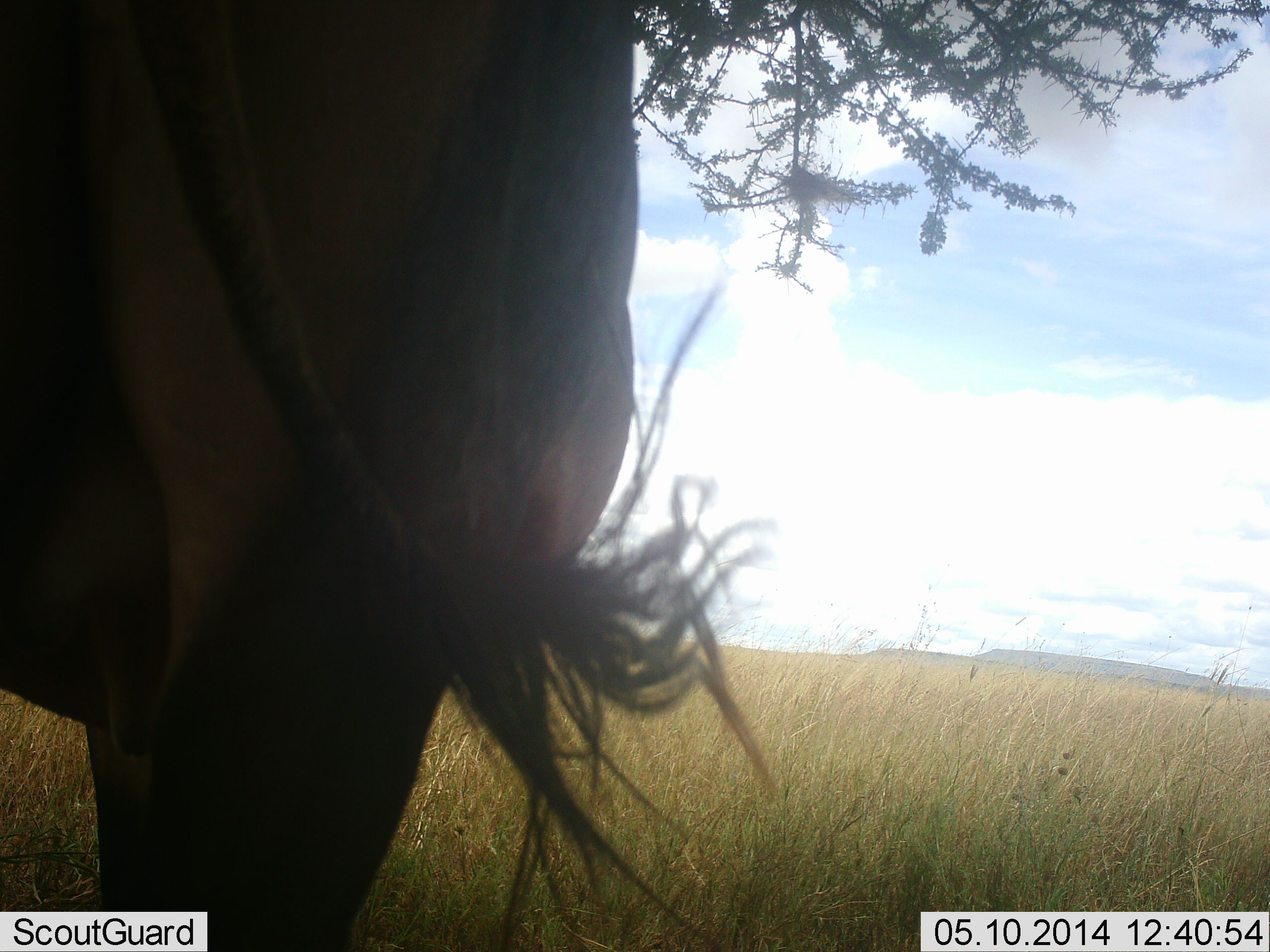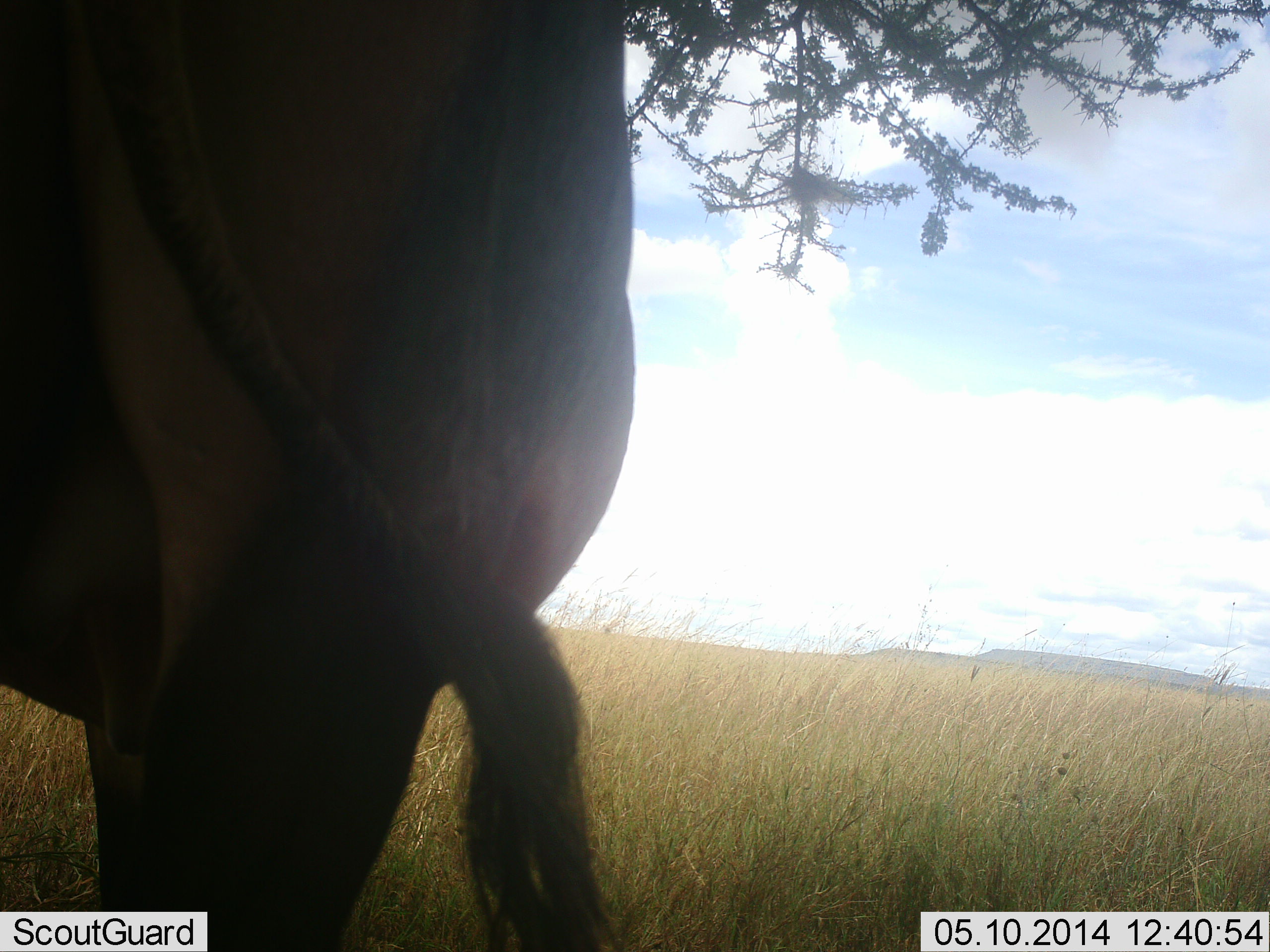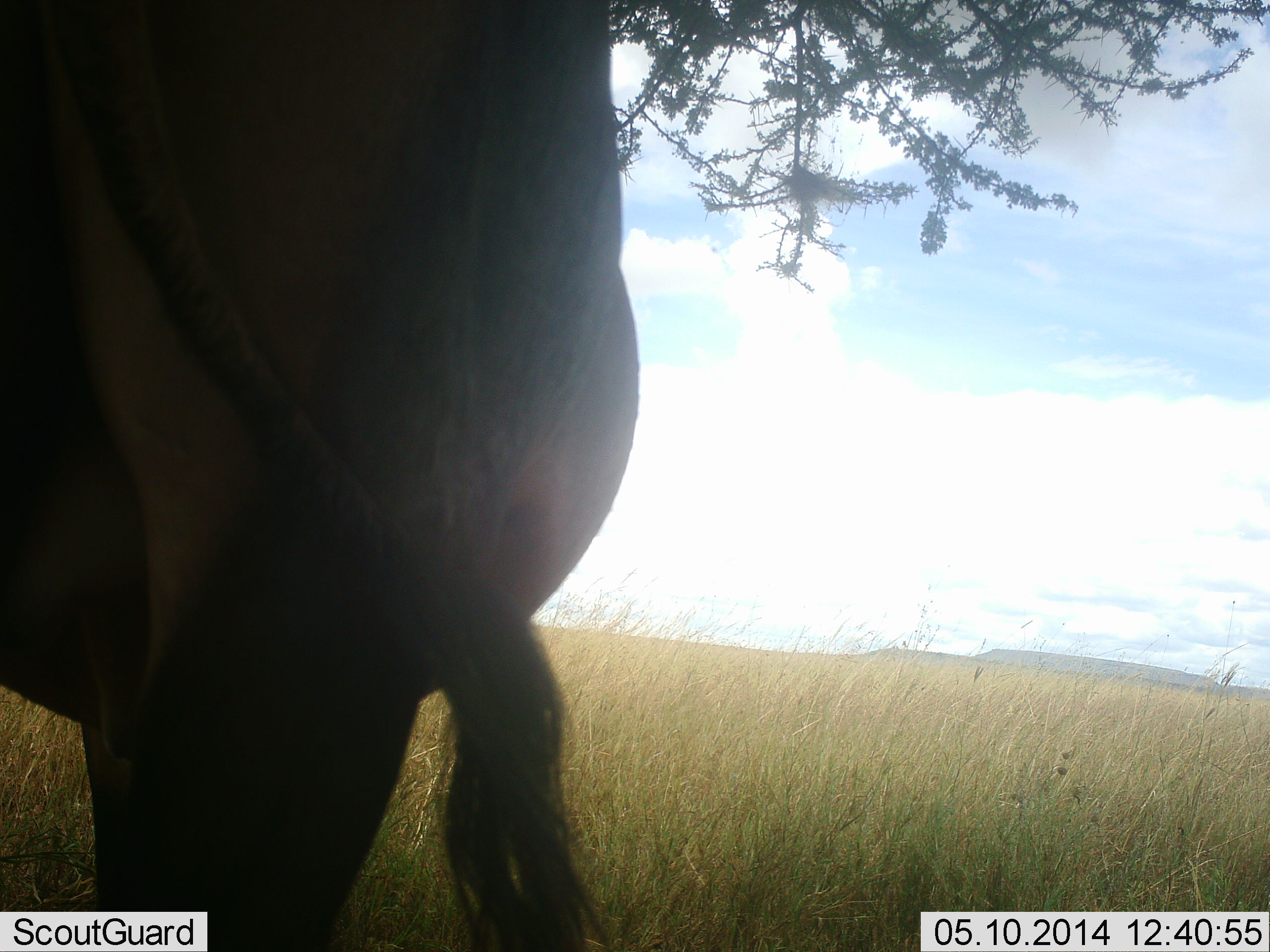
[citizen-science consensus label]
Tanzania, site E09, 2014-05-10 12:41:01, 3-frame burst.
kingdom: Animalia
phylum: Chordata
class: Mammalia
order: Artiodactyla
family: Bovidae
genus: Connochaetes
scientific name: Connochaetes taurinus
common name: blue wildebeest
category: wildebeest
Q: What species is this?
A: Wildebeest (blue wildebeest) (Connochaetes taurinus).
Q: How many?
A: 1.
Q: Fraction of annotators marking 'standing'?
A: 100%.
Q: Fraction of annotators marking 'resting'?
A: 0%.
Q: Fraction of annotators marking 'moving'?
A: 0%.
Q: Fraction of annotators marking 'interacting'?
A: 0%.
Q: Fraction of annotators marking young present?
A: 0%.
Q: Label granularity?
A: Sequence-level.